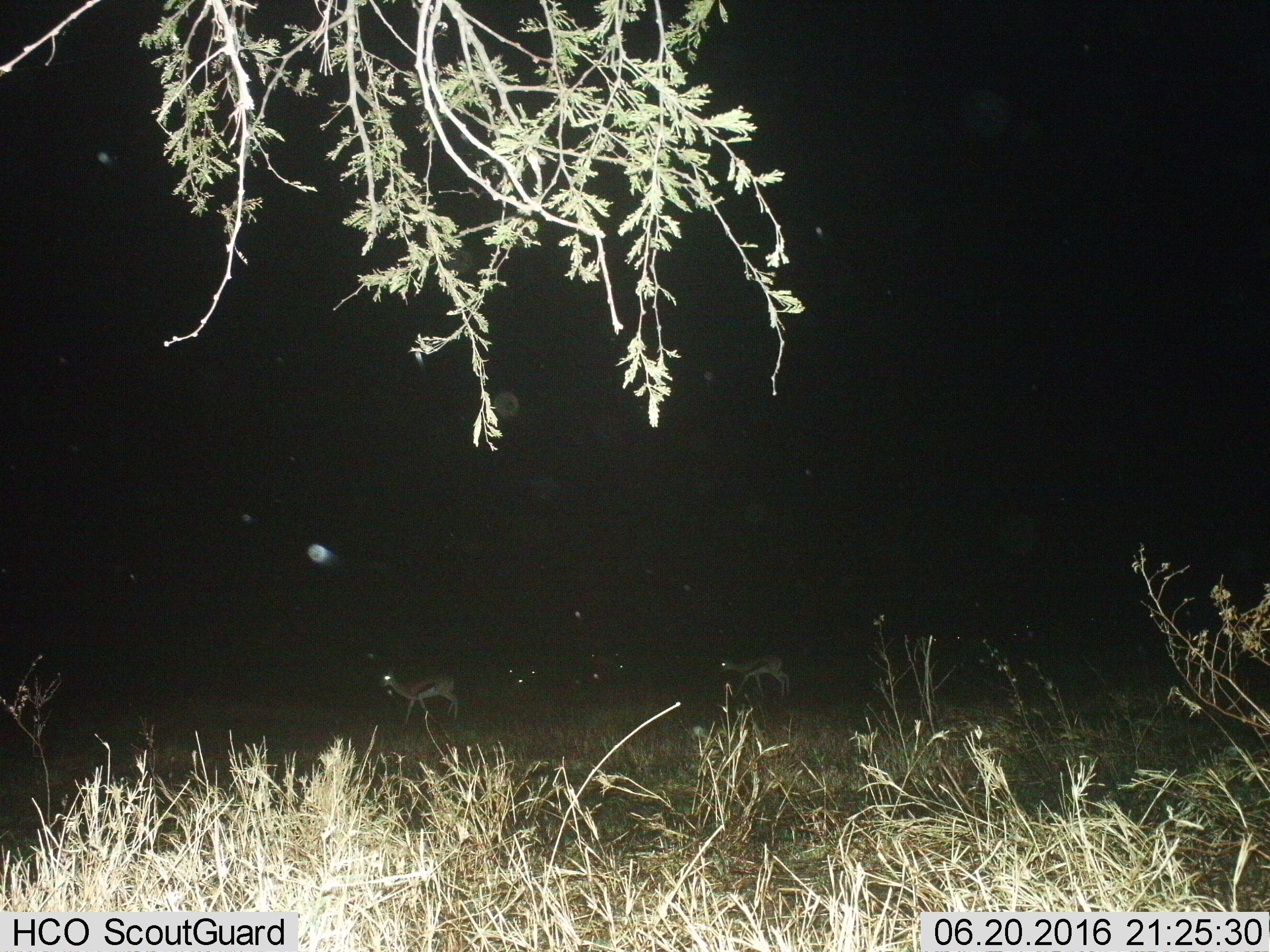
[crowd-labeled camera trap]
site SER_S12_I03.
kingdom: Animalia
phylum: Chordata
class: Mammalia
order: Artiodactyla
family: Bovidae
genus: Eudorcas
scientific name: Eudorcas thomsonii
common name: thomson's gazelle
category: gazellethomsons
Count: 2.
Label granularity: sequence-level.